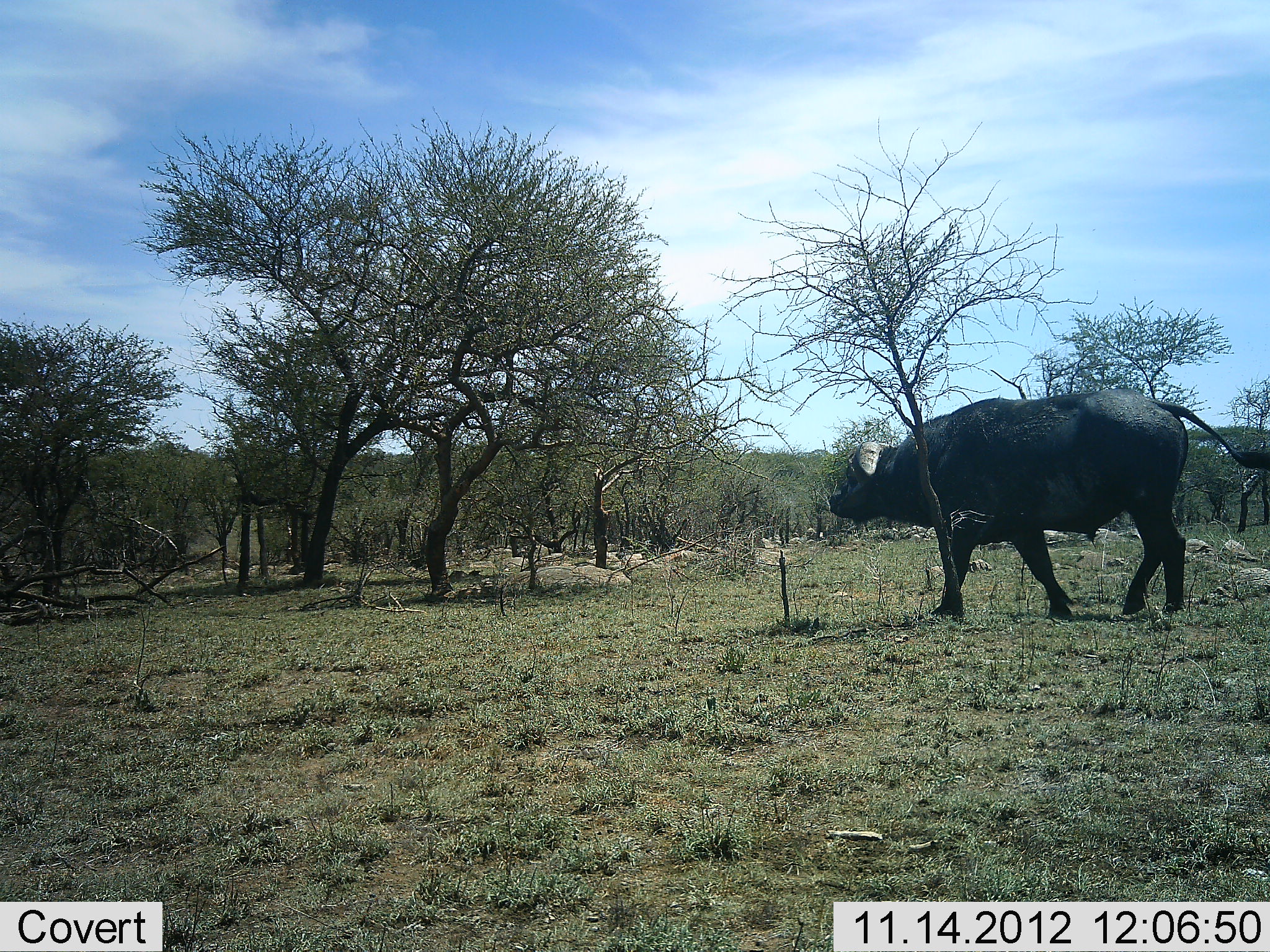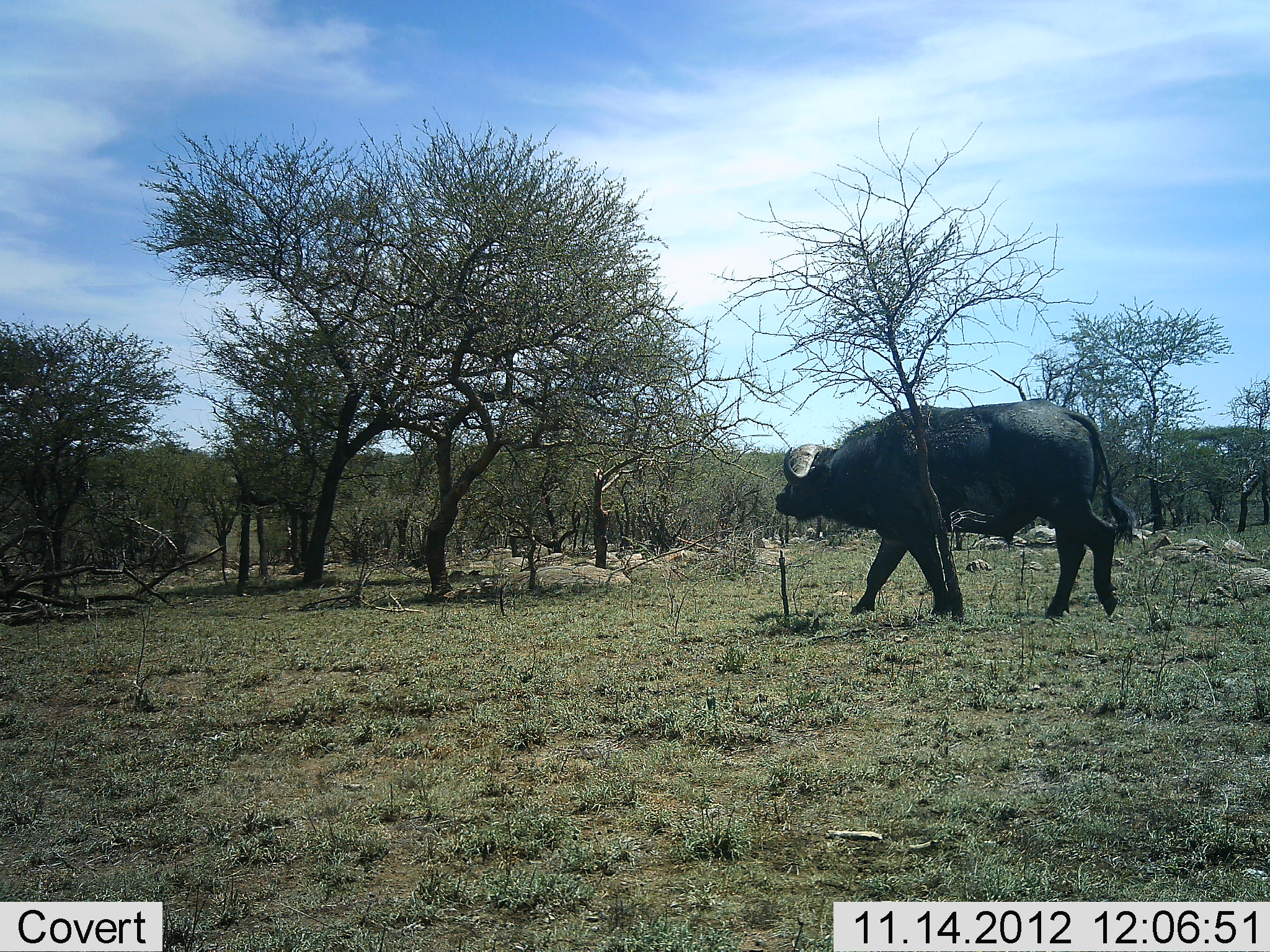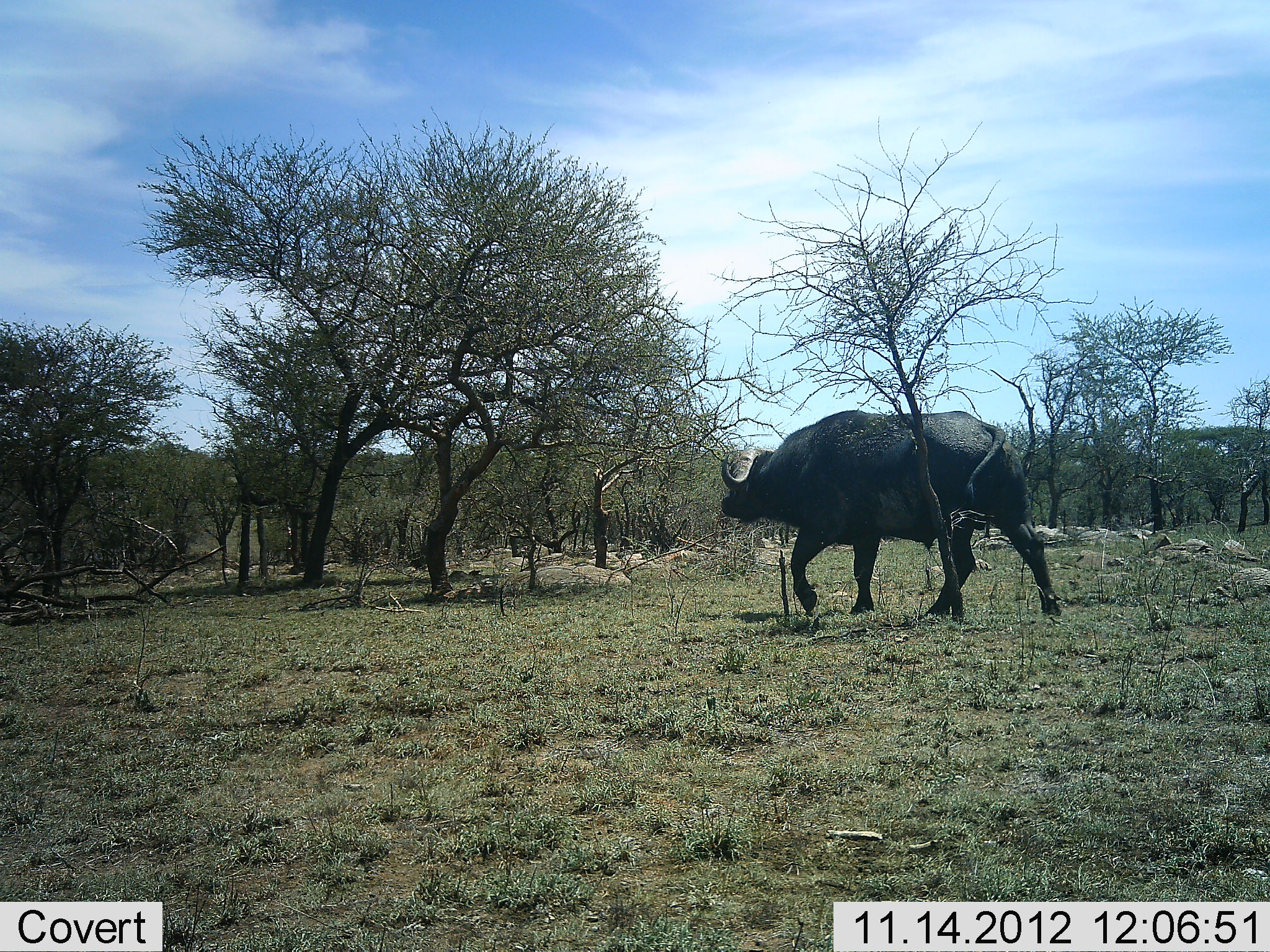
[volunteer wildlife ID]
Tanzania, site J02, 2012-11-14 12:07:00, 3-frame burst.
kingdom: Animalia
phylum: Chordata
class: Mammalia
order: Artiodactyla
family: Bovidae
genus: Syncerus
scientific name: Syncerus caffer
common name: cape buffalo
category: buffalo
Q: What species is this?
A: Buffalo (cape buffalo) (Syncerus caffer).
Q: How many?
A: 1.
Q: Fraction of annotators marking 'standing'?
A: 10%.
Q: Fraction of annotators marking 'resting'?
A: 0%.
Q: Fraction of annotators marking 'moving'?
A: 90%.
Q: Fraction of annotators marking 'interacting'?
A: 0%.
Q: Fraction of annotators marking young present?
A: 0%.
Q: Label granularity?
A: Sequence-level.